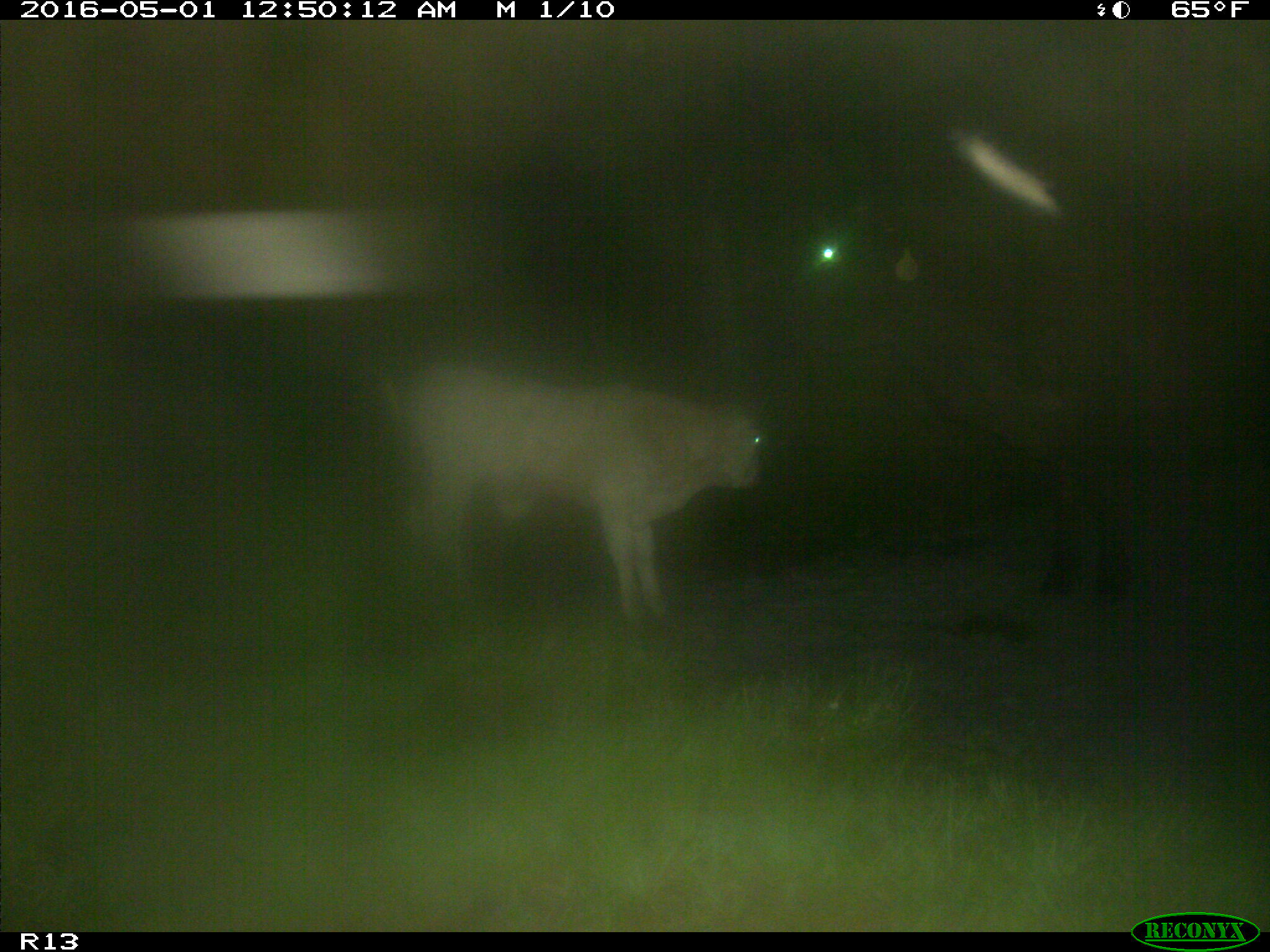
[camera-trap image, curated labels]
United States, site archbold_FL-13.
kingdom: Animalia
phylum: Chordata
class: Mammalia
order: Artiodactyla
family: Bovidae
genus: Bos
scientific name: Bos taurus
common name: domestic cow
Bos taurus (domestic cow).